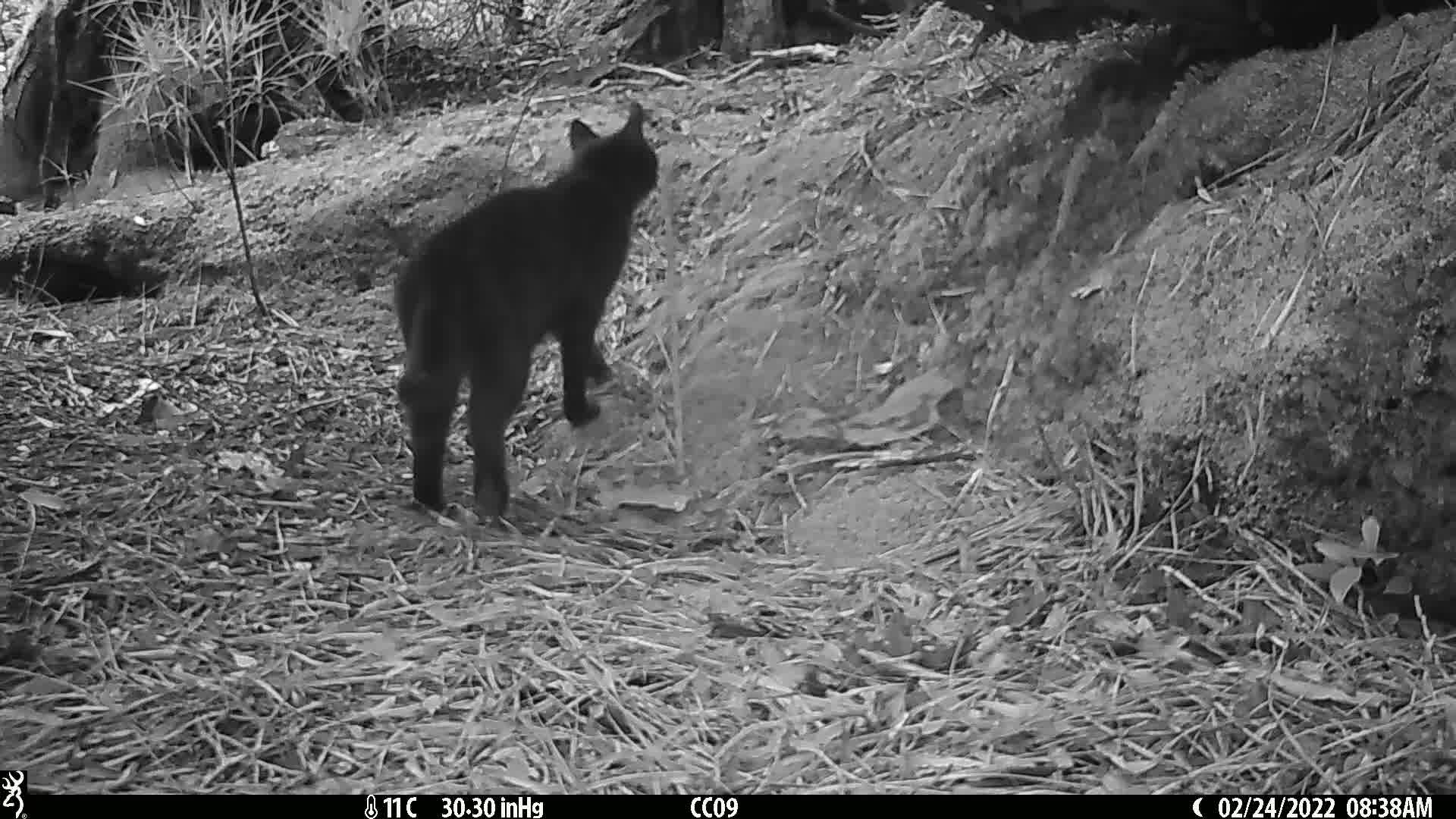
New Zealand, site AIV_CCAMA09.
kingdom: Animalia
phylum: Chordata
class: Mammalia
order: Carnivora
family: Felidae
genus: Felis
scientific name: Felis catus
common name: domestic cat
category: cat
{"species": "cat (domestic cat) (Felis catus)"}